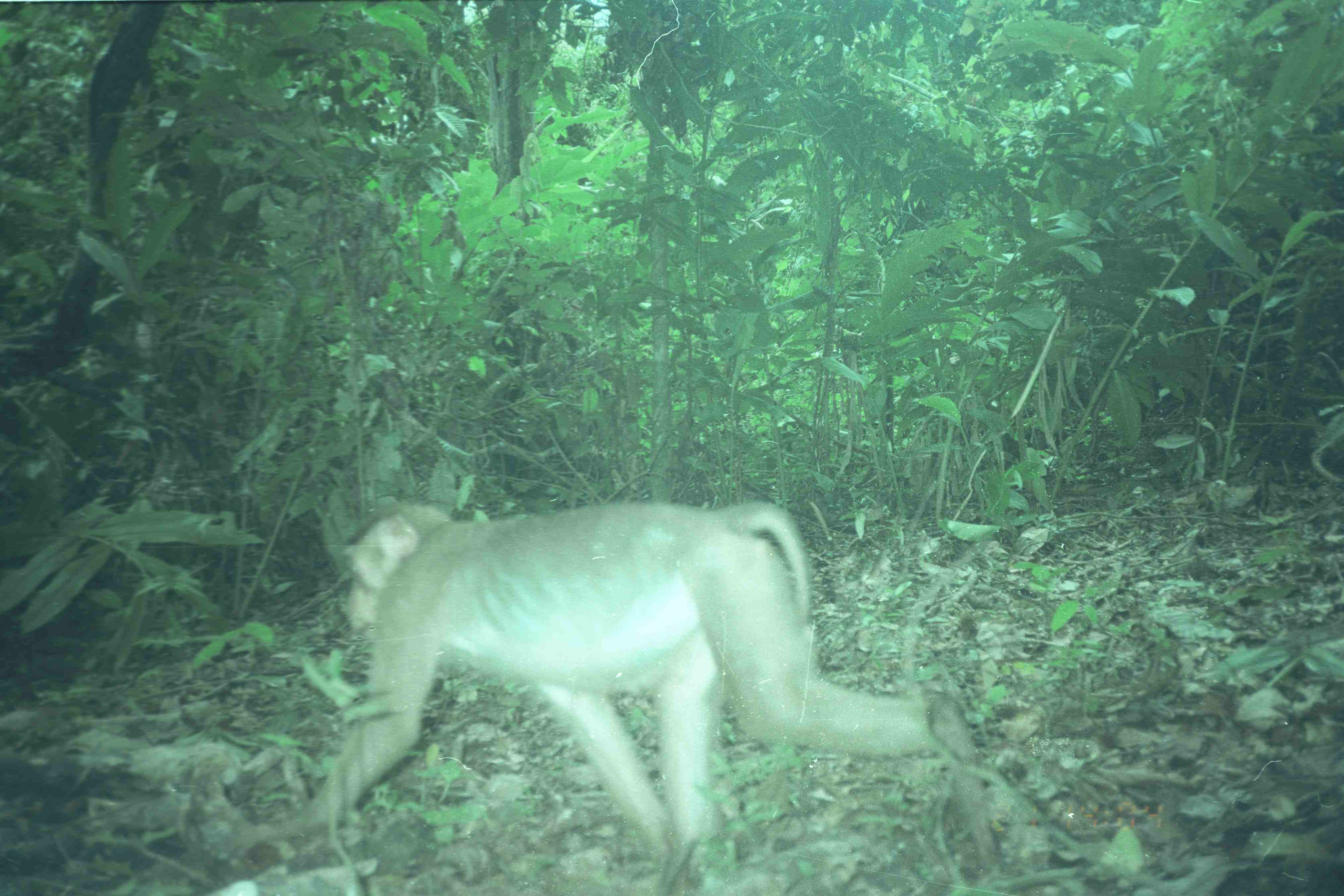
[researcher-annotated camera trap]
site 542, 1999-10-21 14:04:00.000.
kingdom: Animalia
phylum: Chordata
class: Mammalia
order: Primates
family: Cercopithecidae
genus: Macaca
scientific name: Macaca nemestrina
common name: southern pig-tailed macaque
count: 1